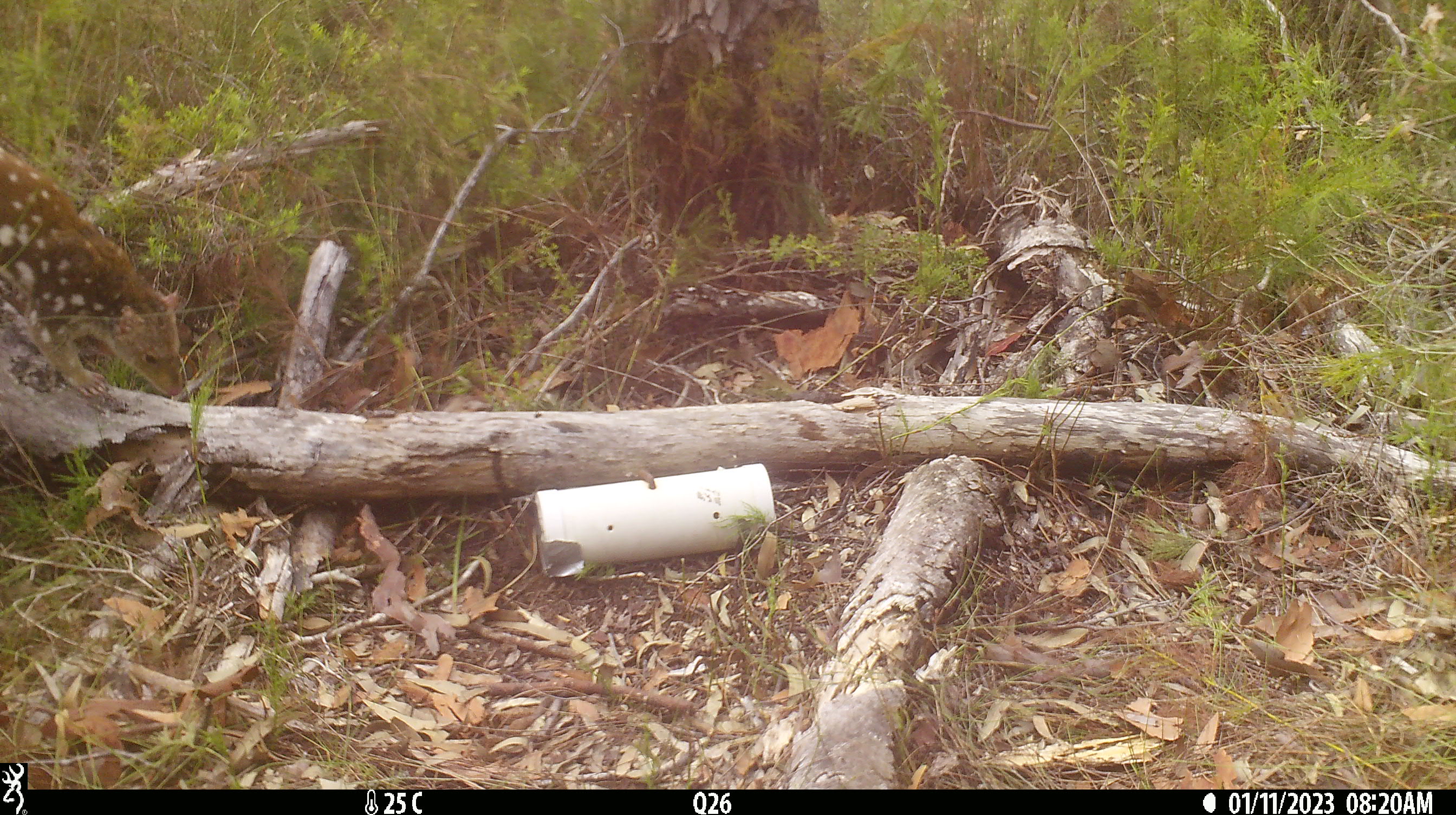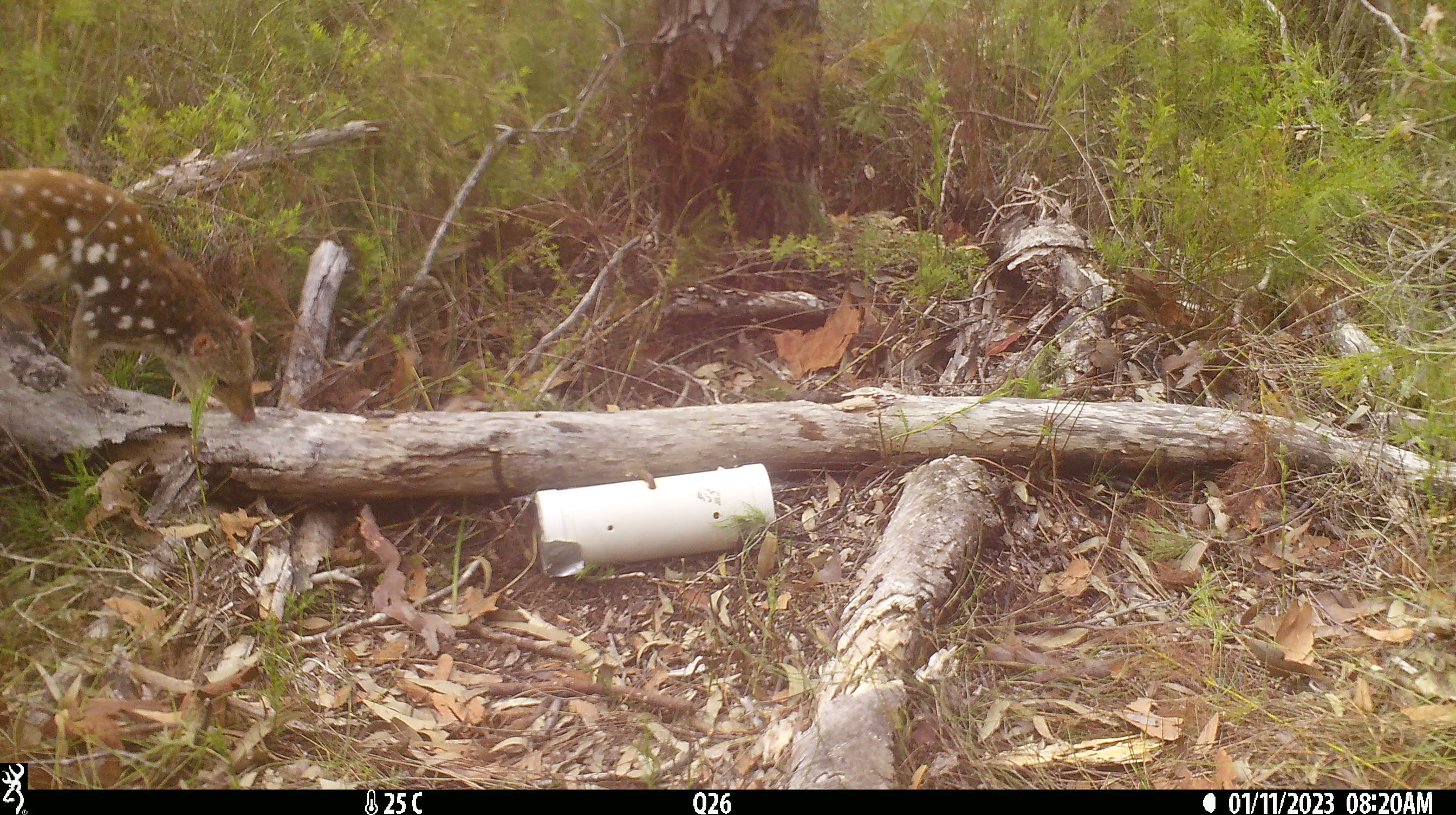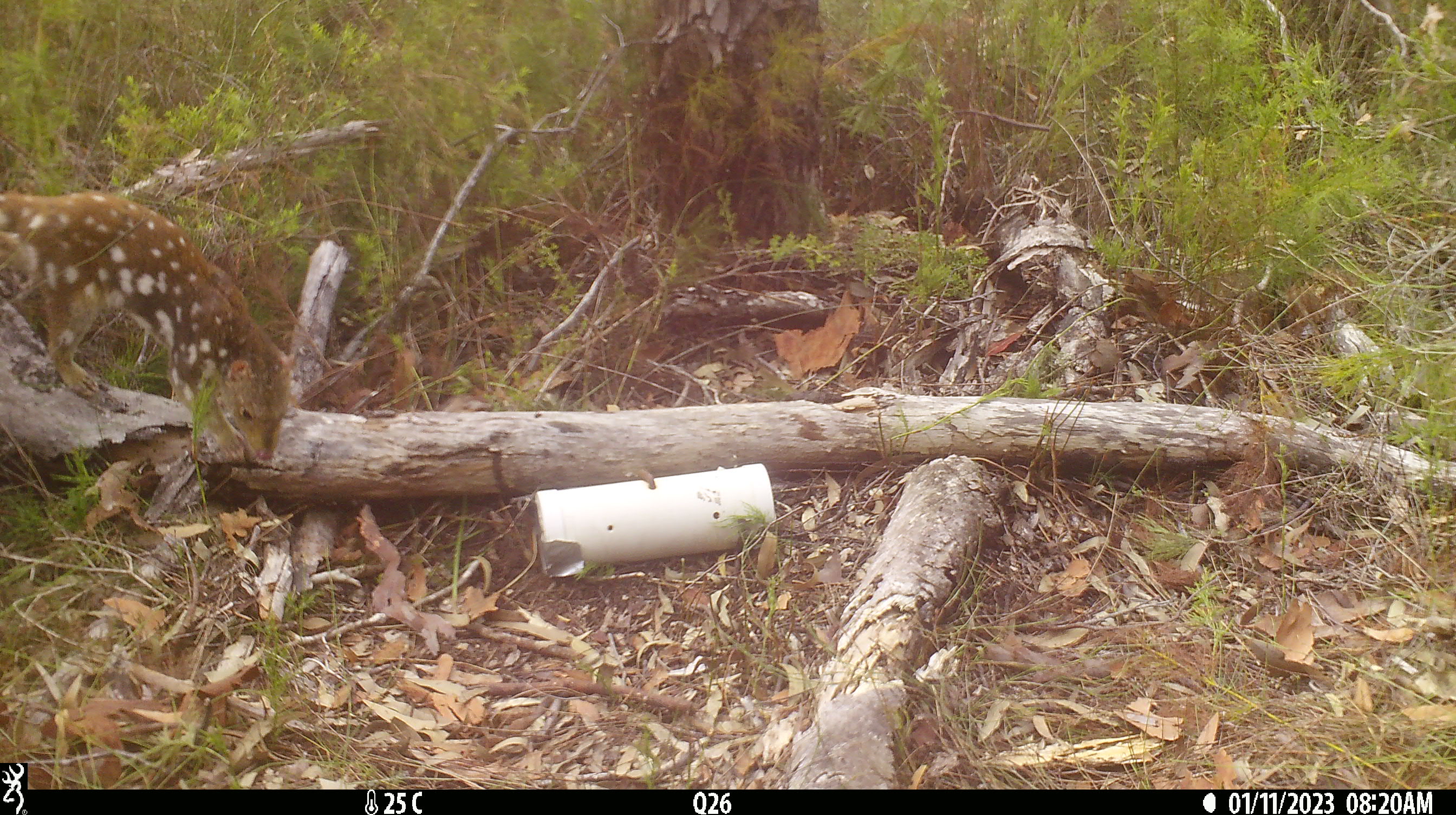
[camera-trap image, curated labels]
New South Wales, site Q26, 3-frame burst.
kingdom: Animalia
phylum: Chordata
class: Mammalia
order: Dasyuromorphia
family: Dasyuridae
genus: Dasyurus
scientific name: Dasyurus maculatus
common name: spotted-tailed quoll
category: quoll